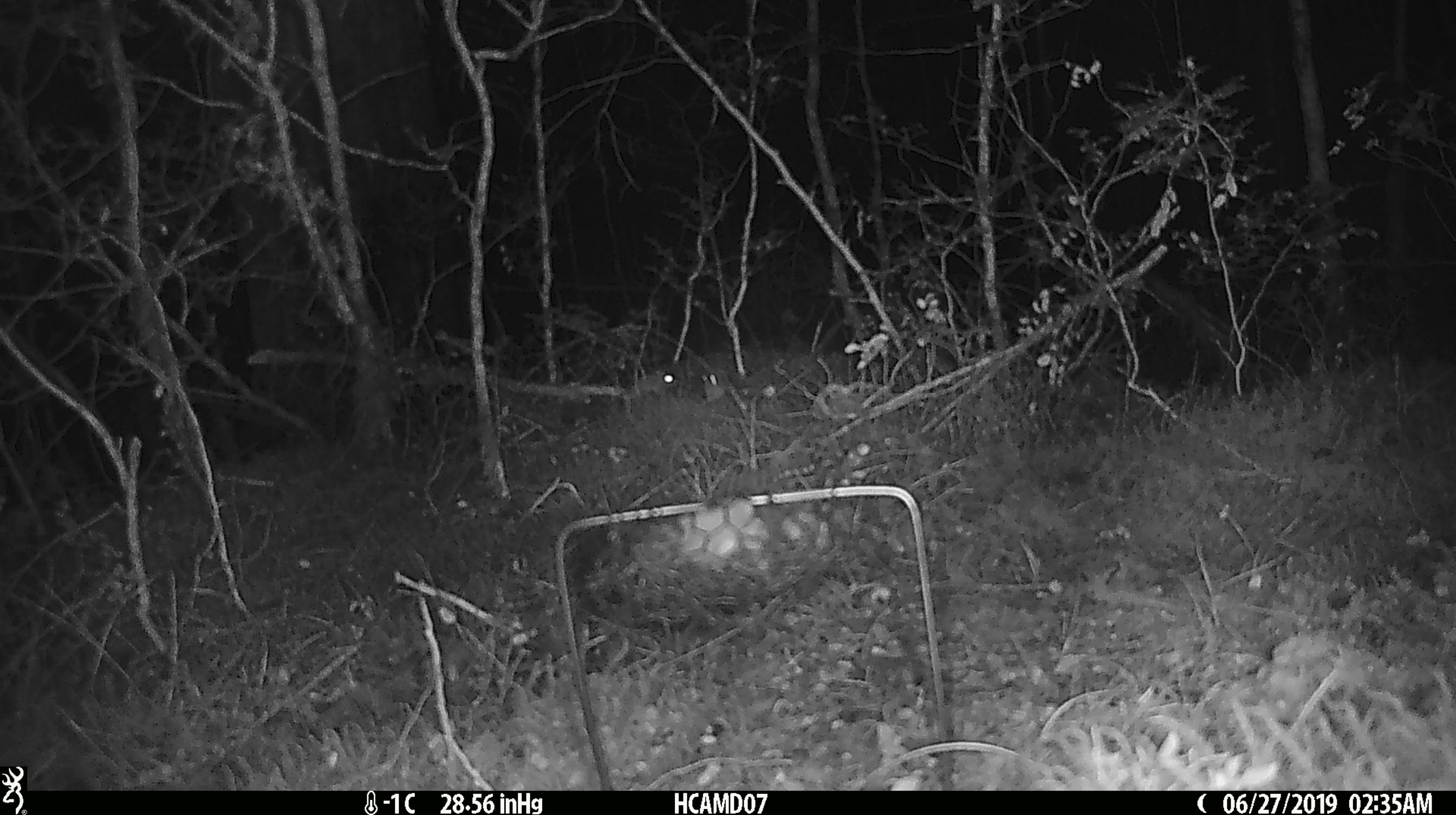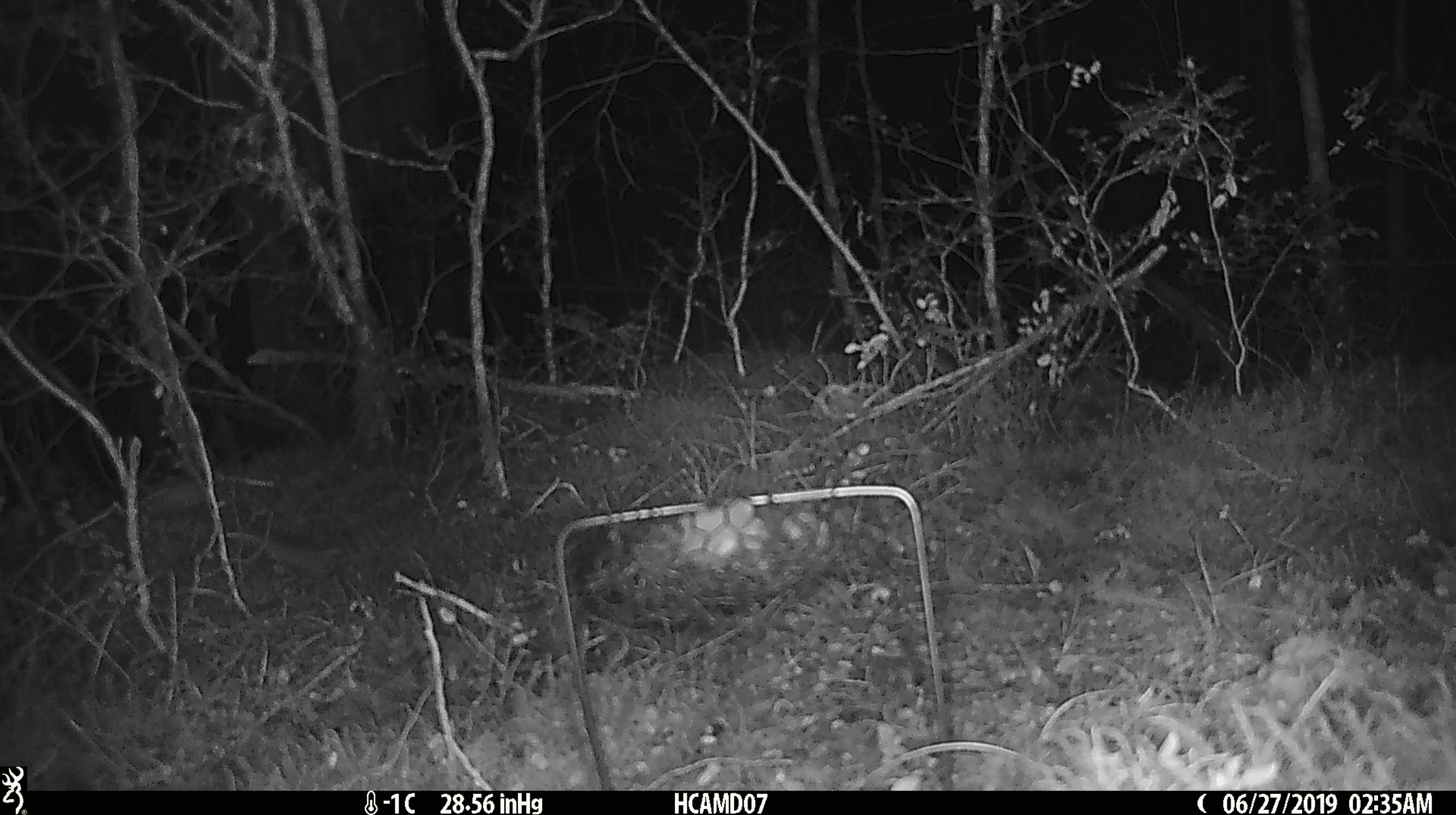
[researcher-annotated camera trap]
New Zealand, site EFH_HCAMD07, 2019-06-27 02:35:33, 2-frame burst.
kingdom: Animalia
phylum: Chordata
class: Mammalia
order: Rodentia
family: Muridae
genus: Mus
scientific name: Mus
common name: mouse